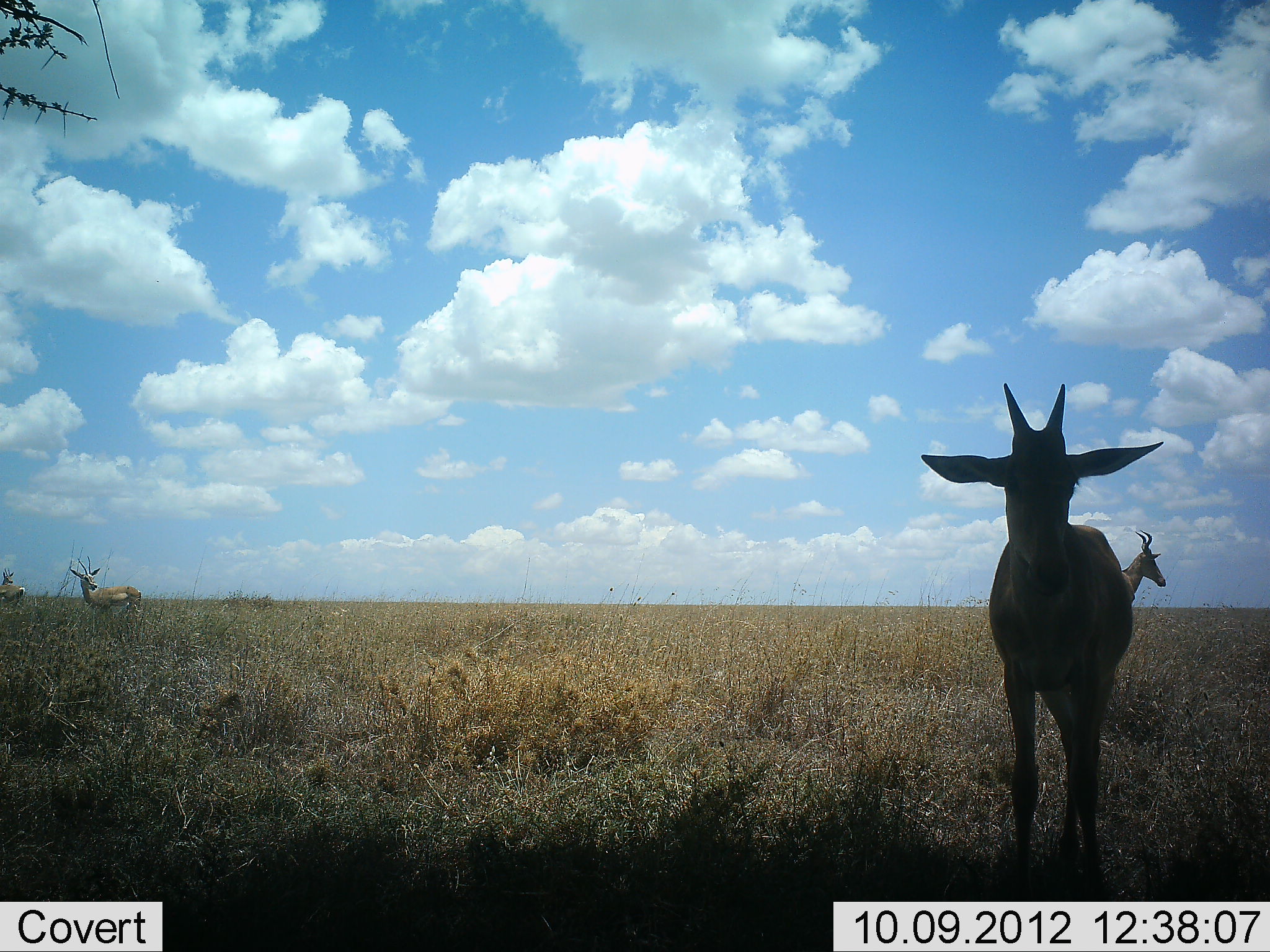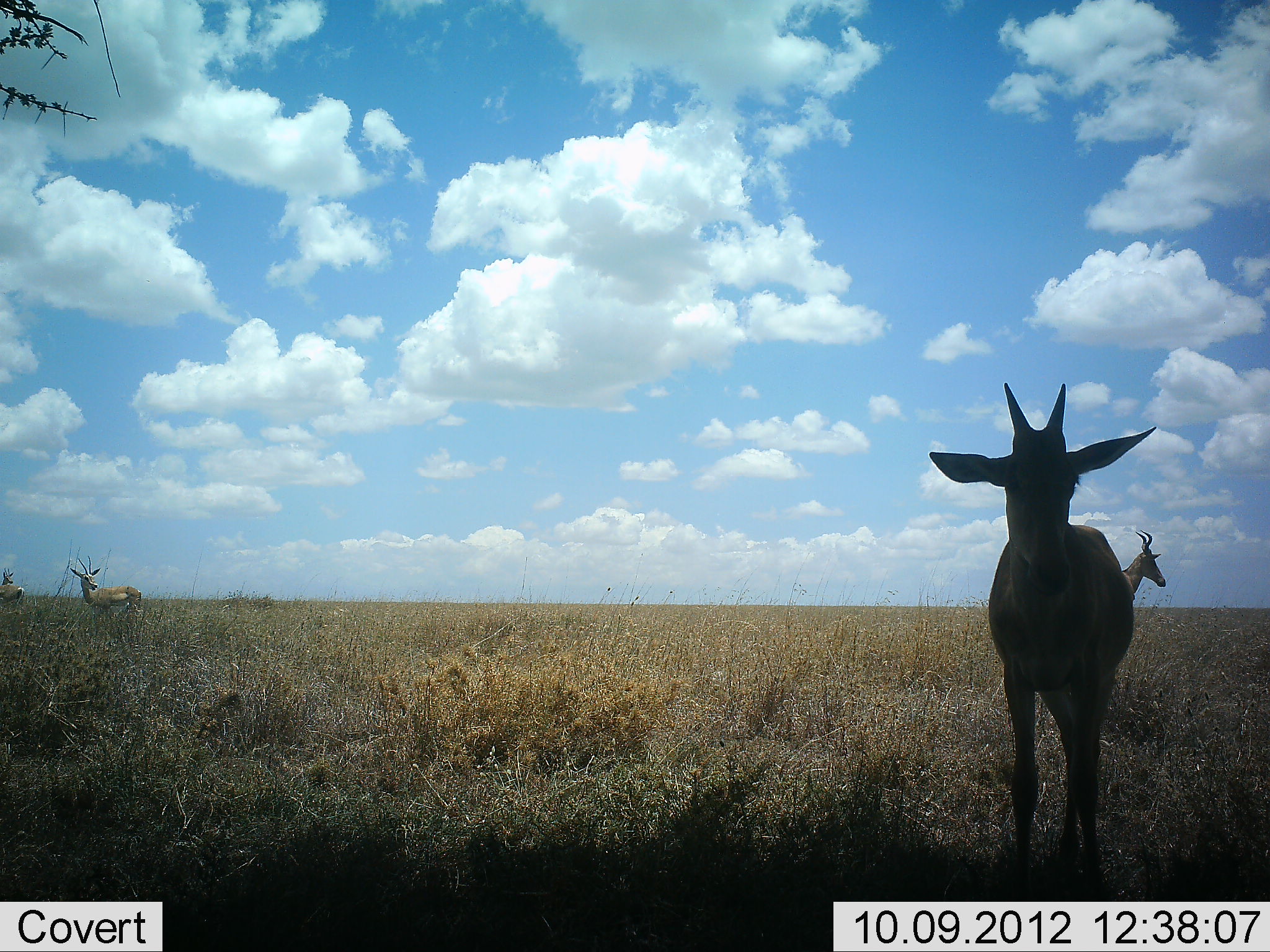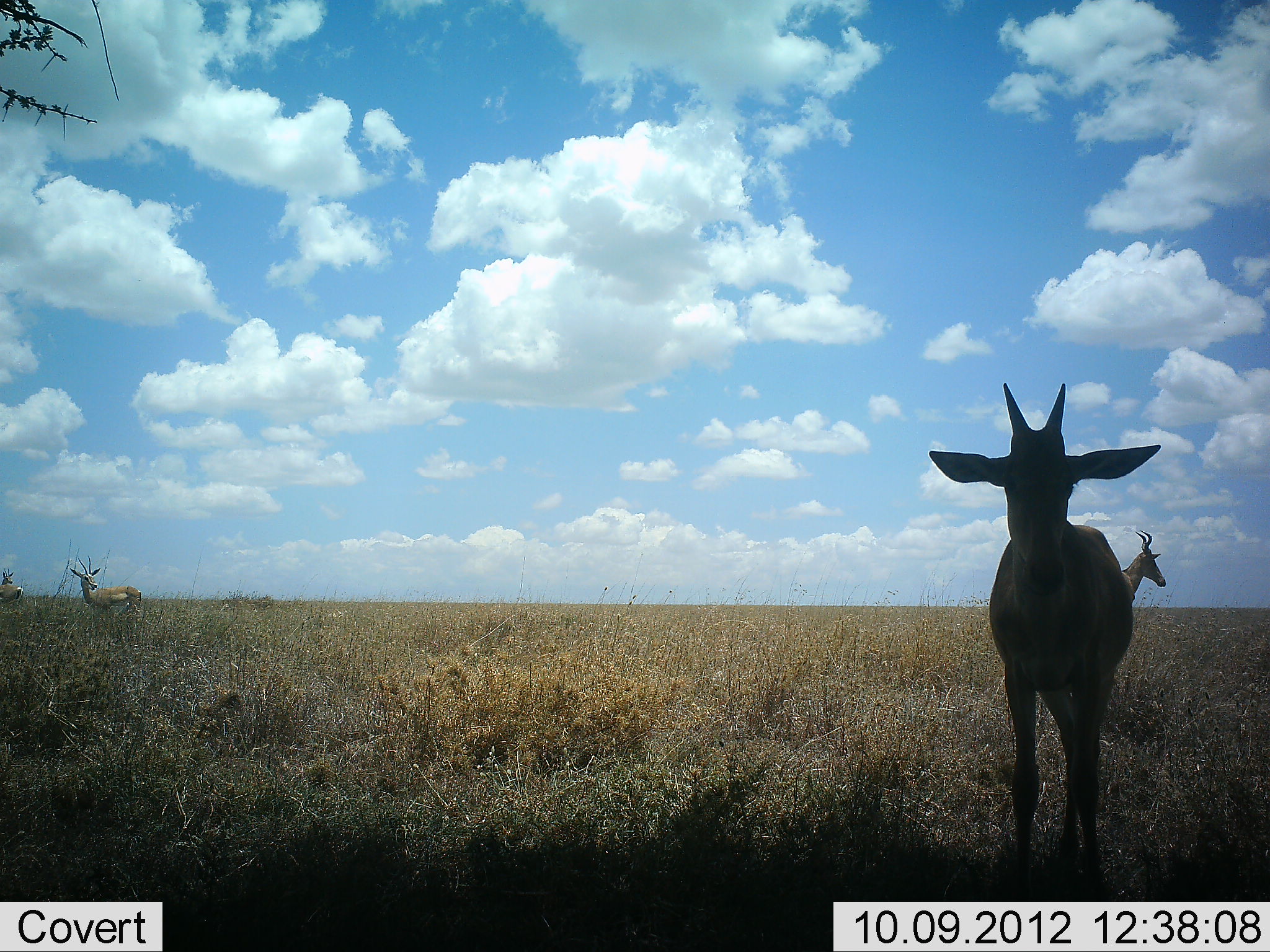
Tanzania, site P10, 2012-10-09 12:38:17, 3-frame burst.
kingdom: Animalia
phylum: Chordata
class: Mammalia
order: Artiodactyla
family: Bovidae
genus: Nanger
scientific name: Nanger granti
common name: grant's gazelle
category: gazellegrants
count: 2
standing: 100%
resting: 0%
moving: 0%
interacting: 0%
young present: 0%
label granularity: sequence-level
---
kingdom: Animalia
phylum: Chordata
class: Mammalia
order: Artiodactyla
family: Bovidae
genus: Alcelaphus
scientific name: Alcelaphus buselaphus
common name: hartebeest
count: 2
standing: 100%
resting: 0%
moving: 0%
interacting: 0%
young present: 44%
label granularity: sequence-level